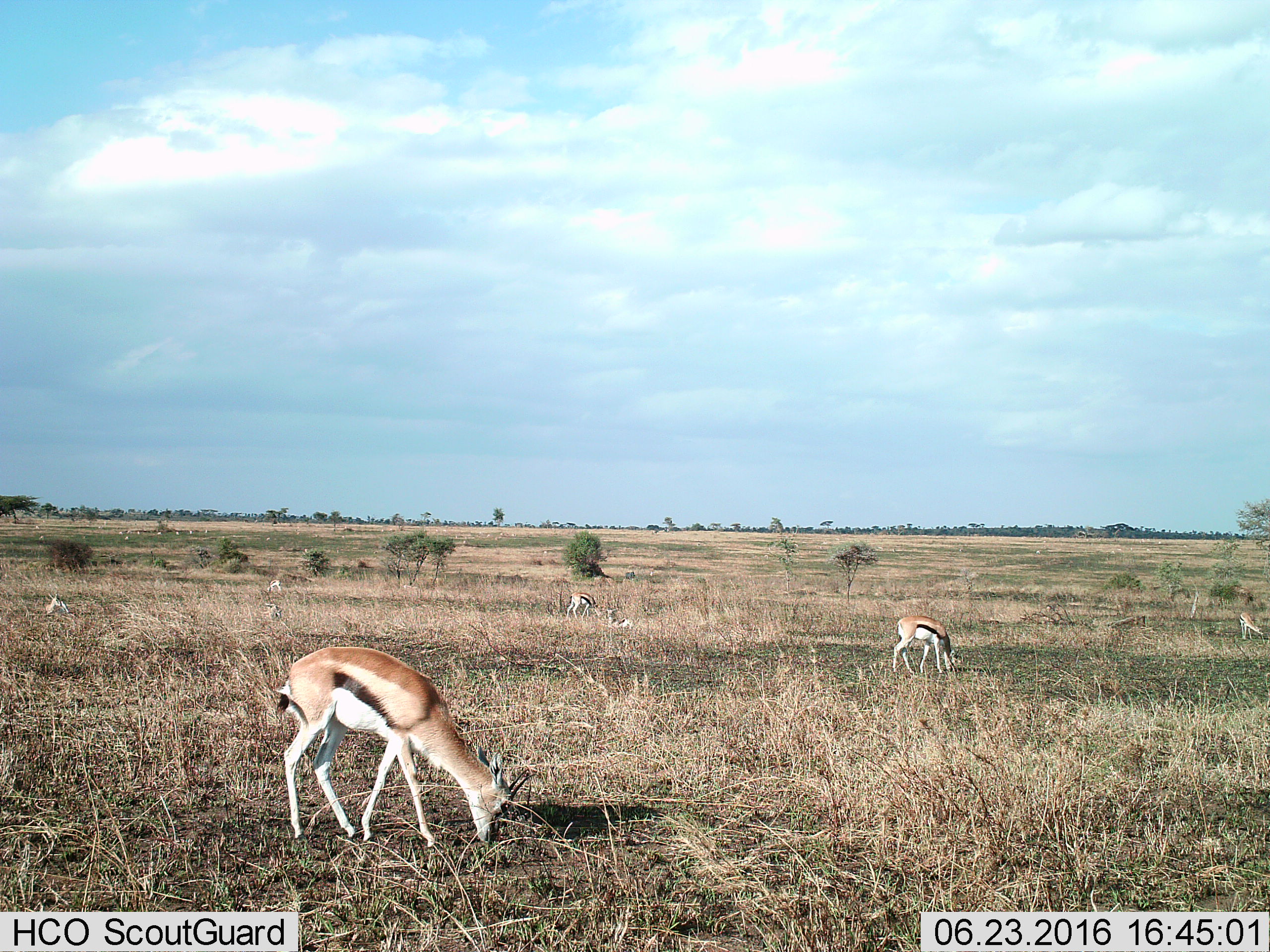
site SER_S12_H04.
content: unidentified animal